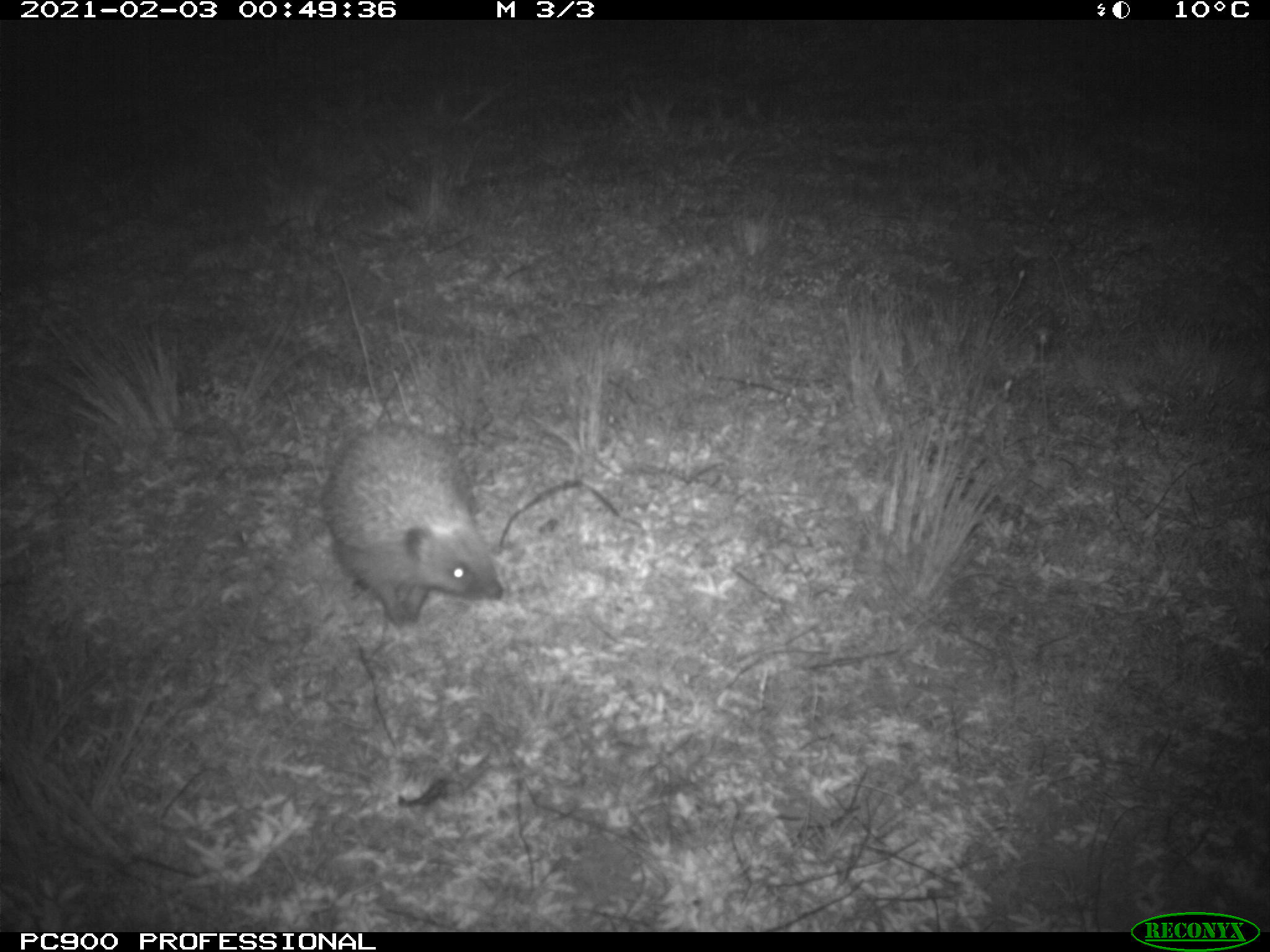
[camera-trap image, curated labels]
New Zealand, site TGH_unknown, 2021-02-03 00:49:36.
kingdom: Animalia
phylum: Chordata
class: Mammalia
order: Eulipotyphla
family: Erinaceidae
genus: Erinaceus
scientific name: Erinaceus europaeus europaeus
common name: european hedgehog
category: hedgehog